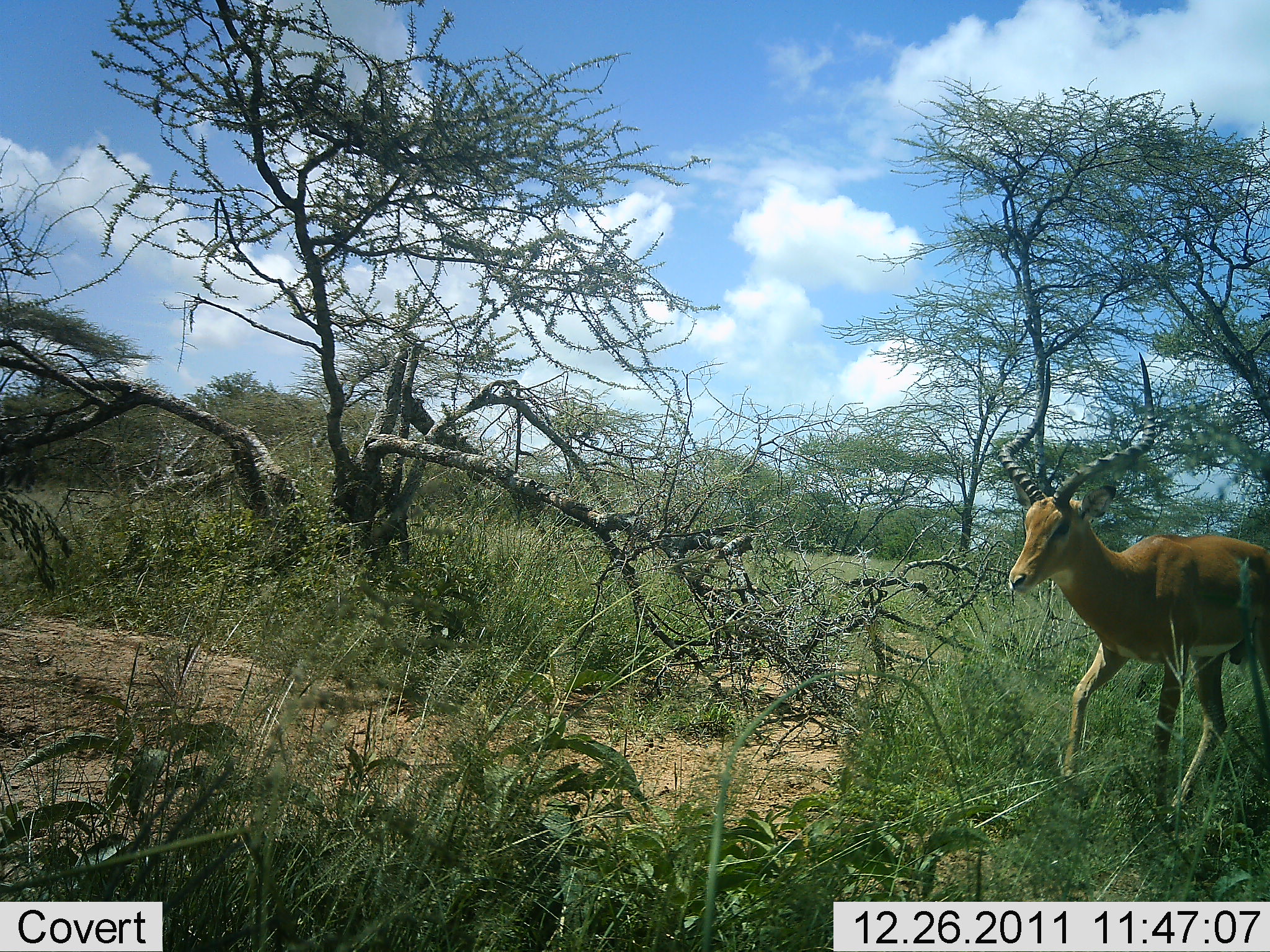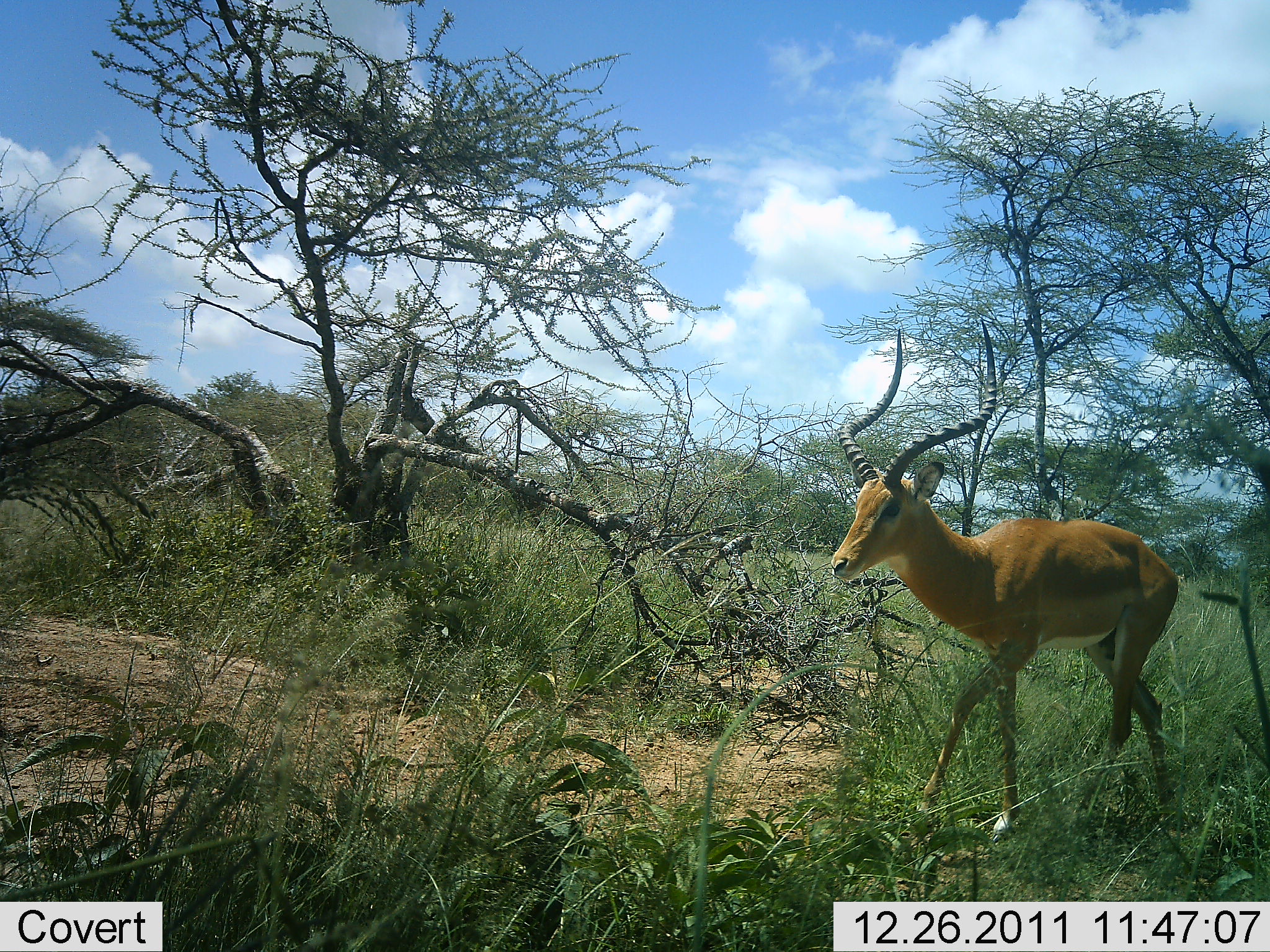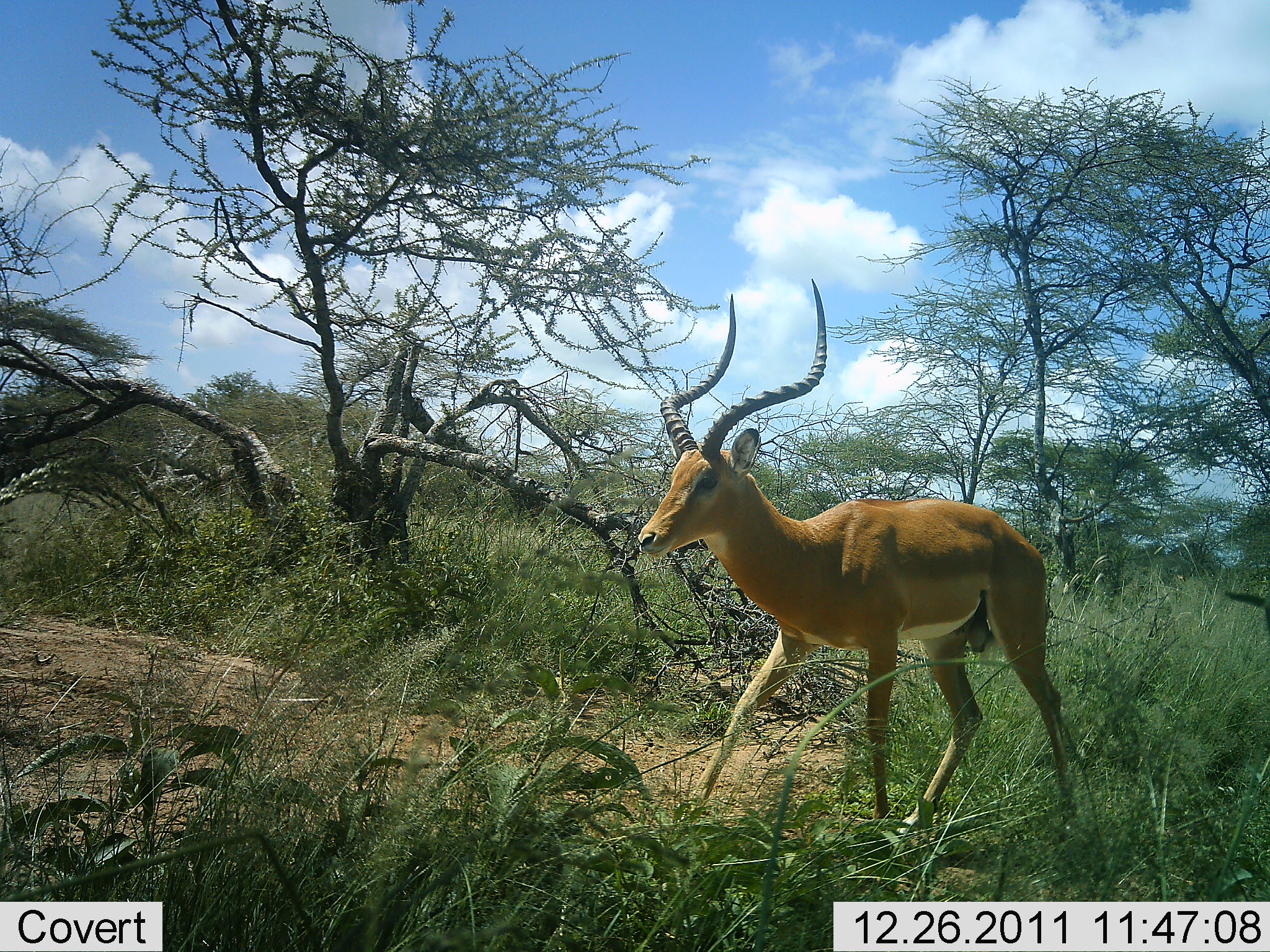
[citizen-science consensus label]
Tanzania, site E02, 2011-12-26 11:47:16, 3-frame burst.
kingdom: Animalia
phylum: Chordata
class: Mammalia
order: Artiodactyla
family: Bovidae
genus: Aepyceros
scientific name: Aepyceros melampus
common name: impala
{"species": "impala (Aepyceros melampus)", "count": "1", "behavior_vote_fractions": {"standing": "8%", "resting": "0%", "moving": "92%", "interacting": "0%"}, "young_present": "0%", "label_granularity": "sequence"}